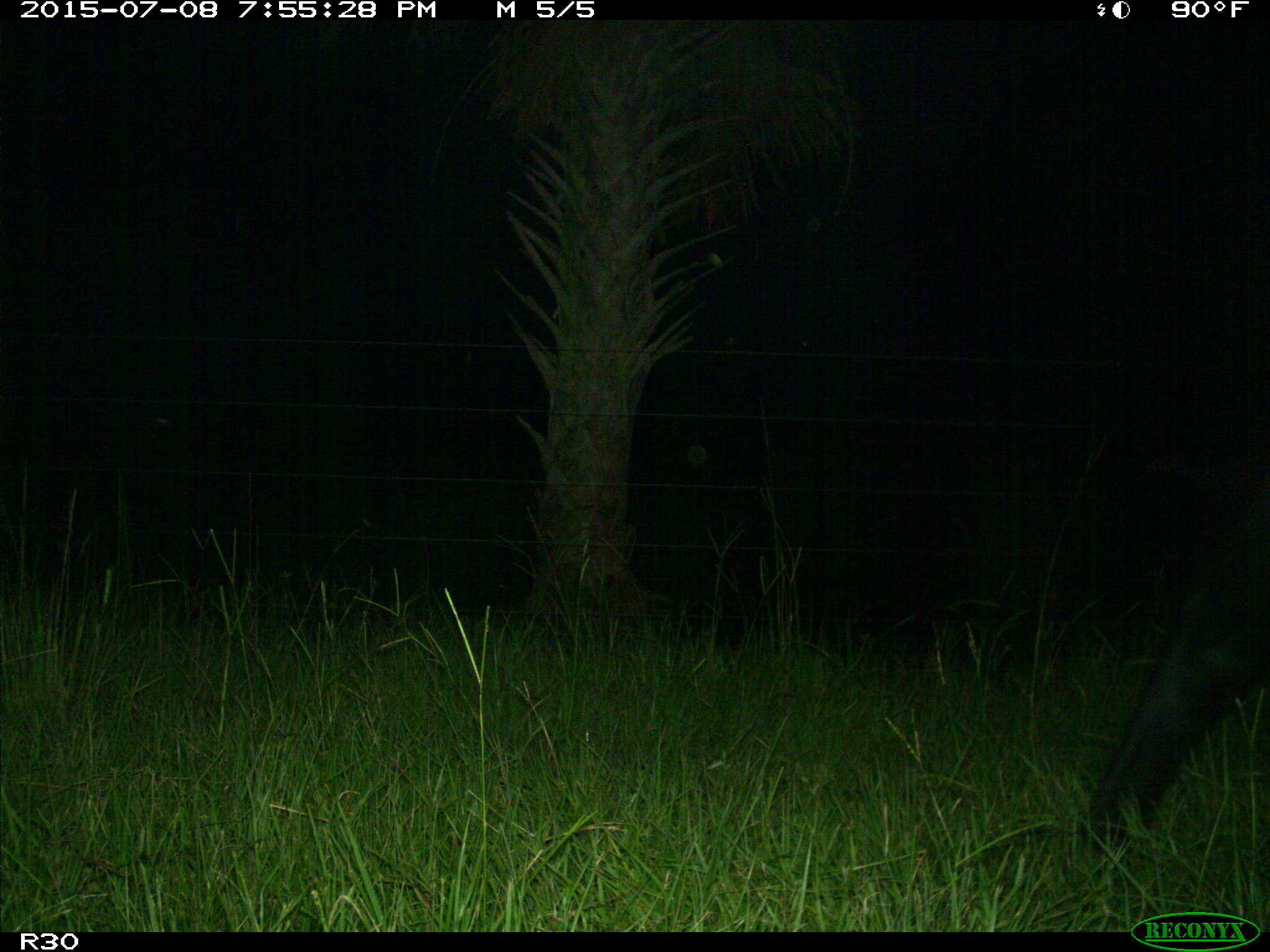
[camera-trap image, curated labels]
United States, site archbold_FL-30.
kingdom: Animalia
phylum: Chordata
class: Mammalia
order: Artiodactyla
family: Bovidae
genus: Bos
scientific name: Bos taurus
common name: domestic cow